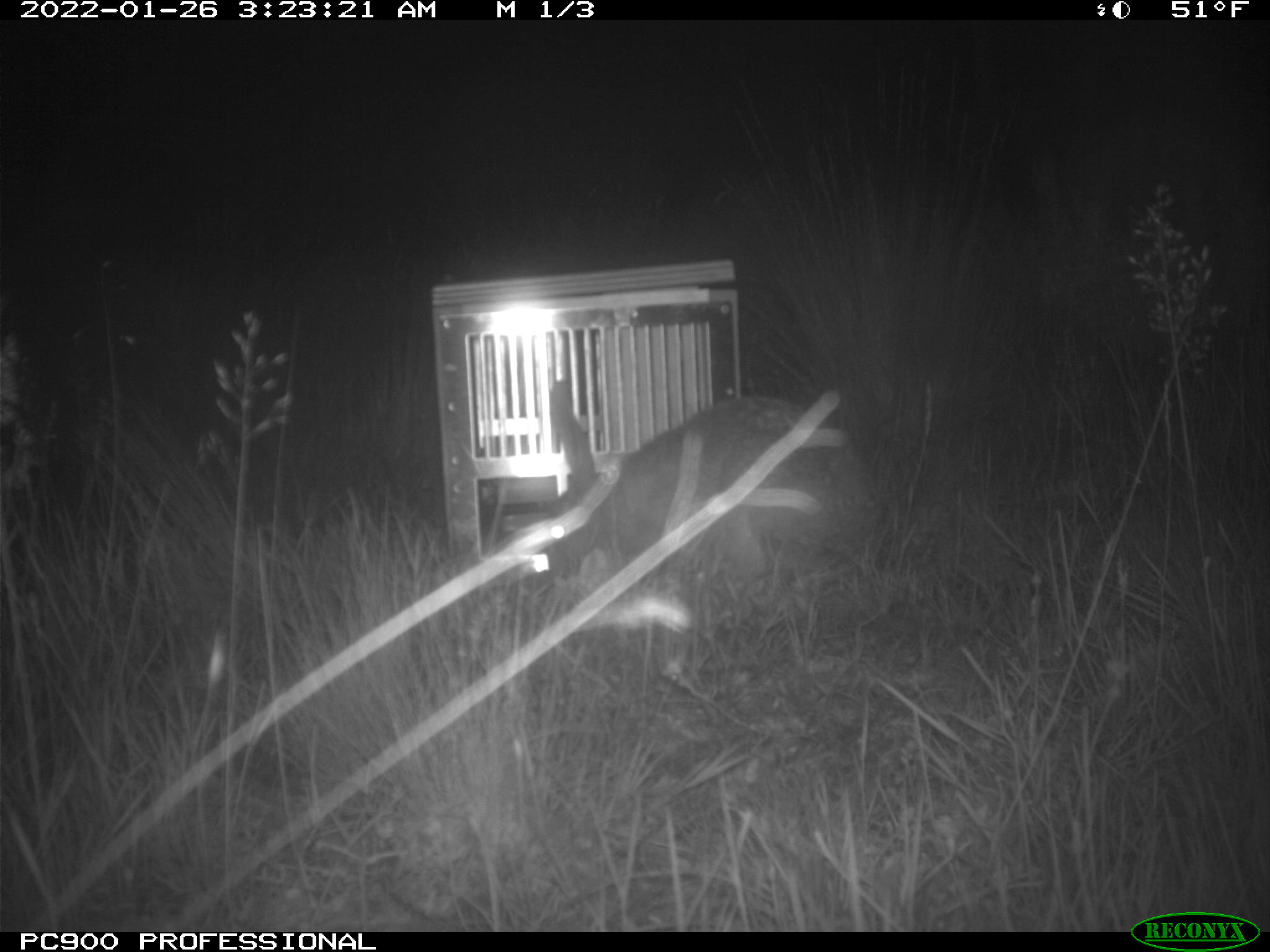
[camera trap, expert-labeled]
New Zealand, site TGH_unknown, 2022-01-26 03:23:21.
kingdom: Animalia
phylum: Chordata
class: Mammalia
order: Lagomorpha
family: Leporidae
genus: Lepus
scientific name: Lepus europaeus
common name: brown hare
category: hare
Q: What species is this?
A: Hare (brown hare) (Lepus europaeus).